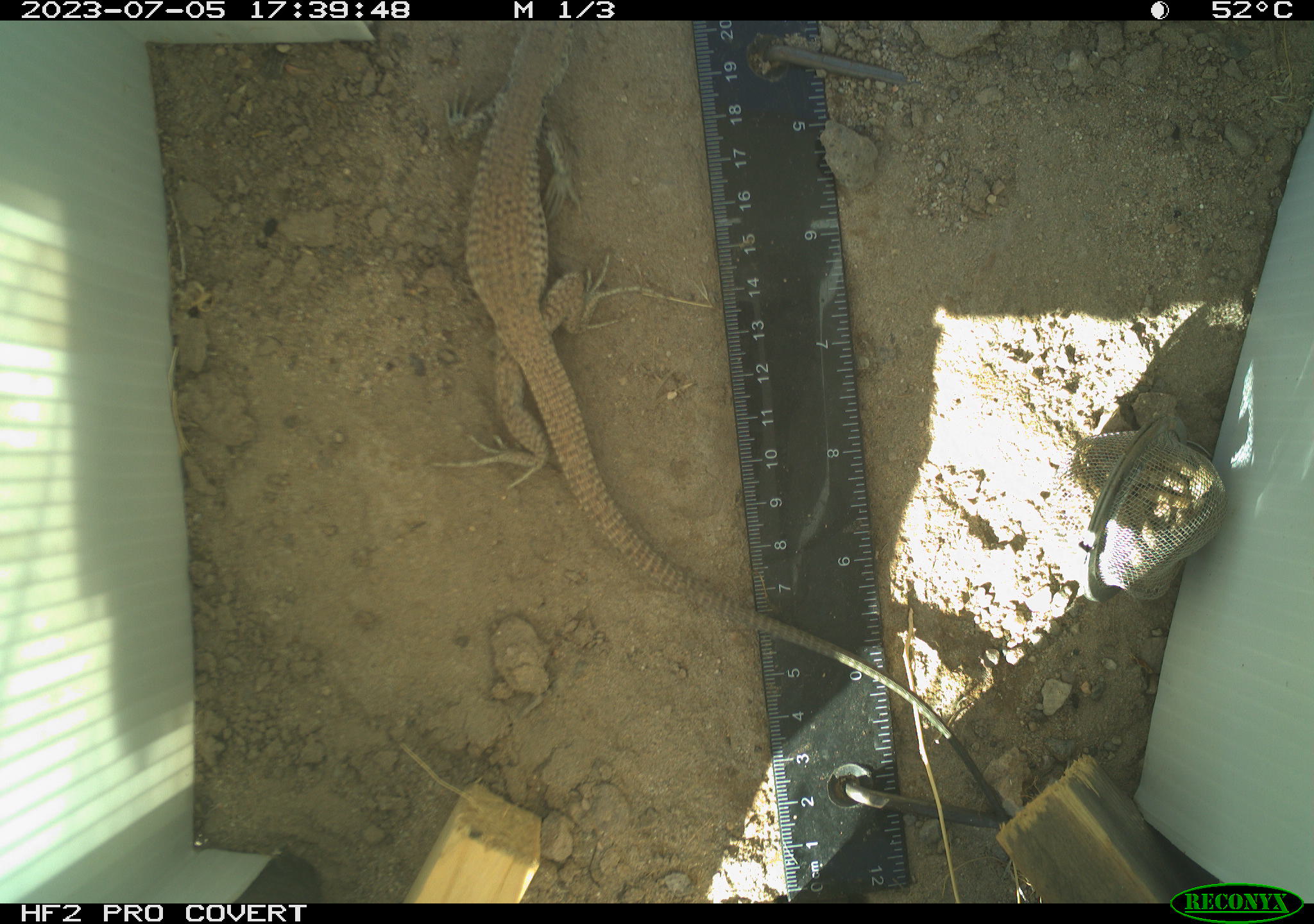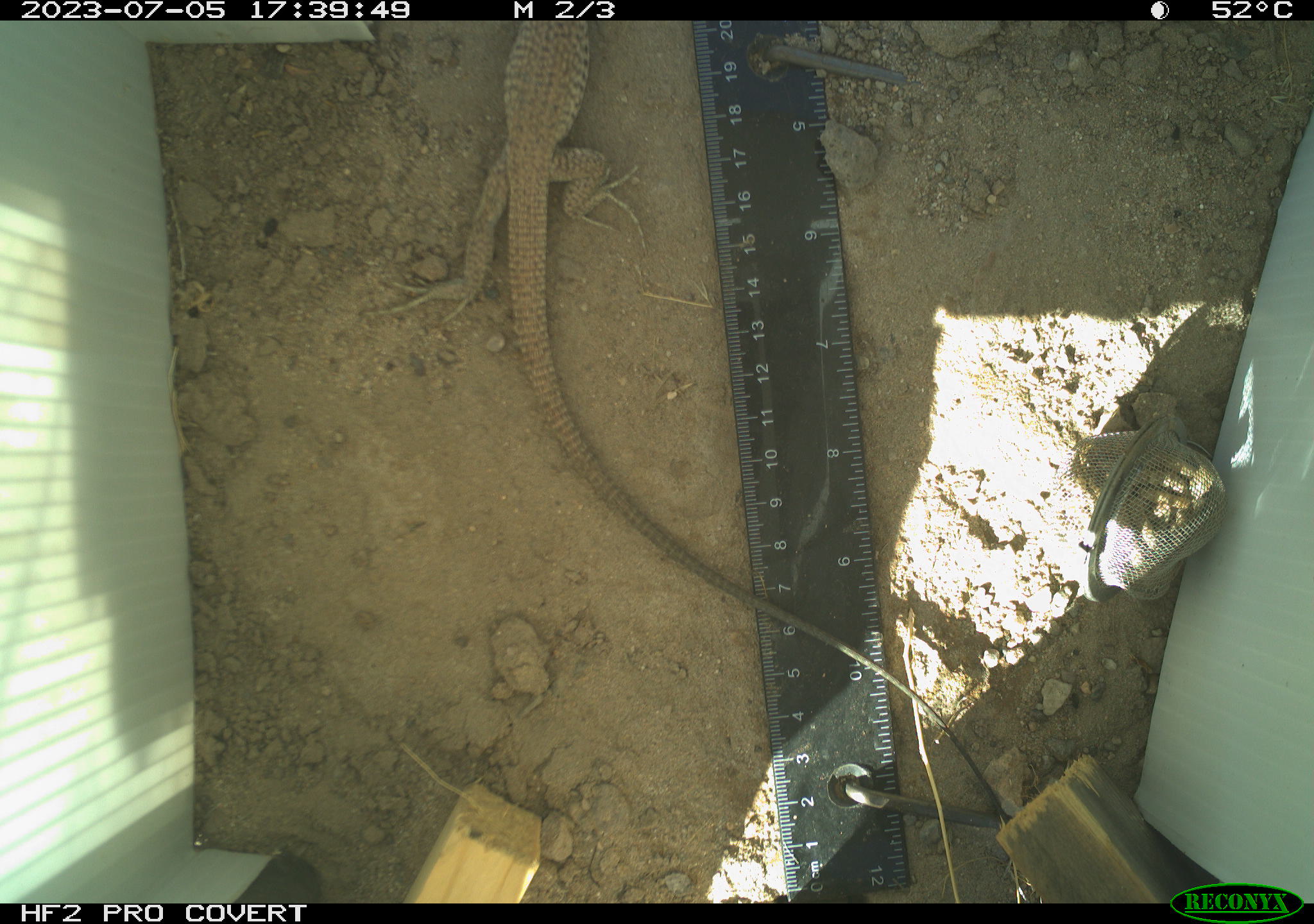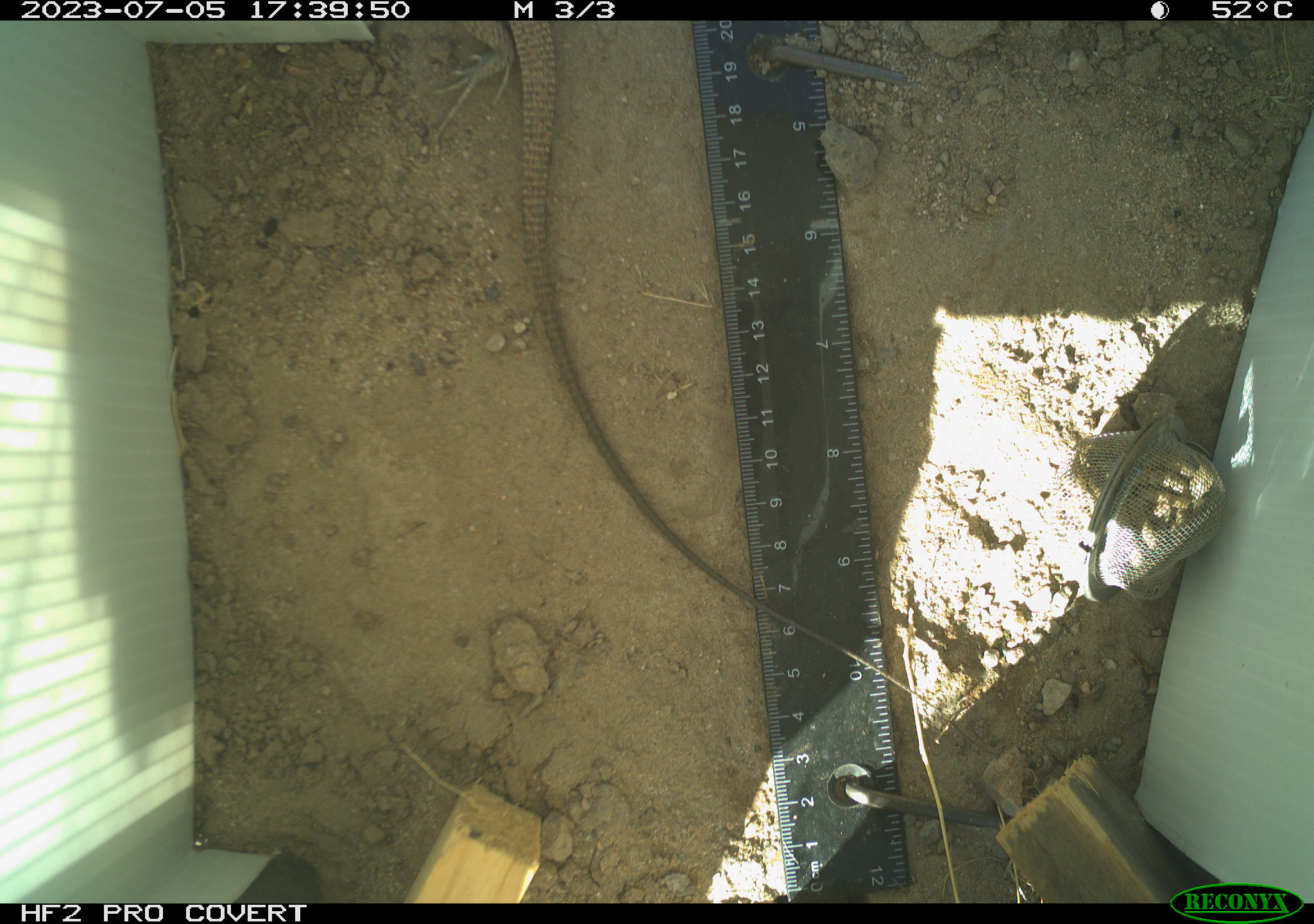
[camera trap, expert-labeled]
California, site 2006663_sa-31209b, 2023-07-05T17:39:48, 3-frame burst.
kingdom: Animalia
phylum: Chordata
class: Reptilia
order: Squamata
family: Teiidae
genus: Aspidoscelis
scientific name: Aspidoscelis tigris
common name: western whiptail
Western whiptail (Aspidoscelis tigris).